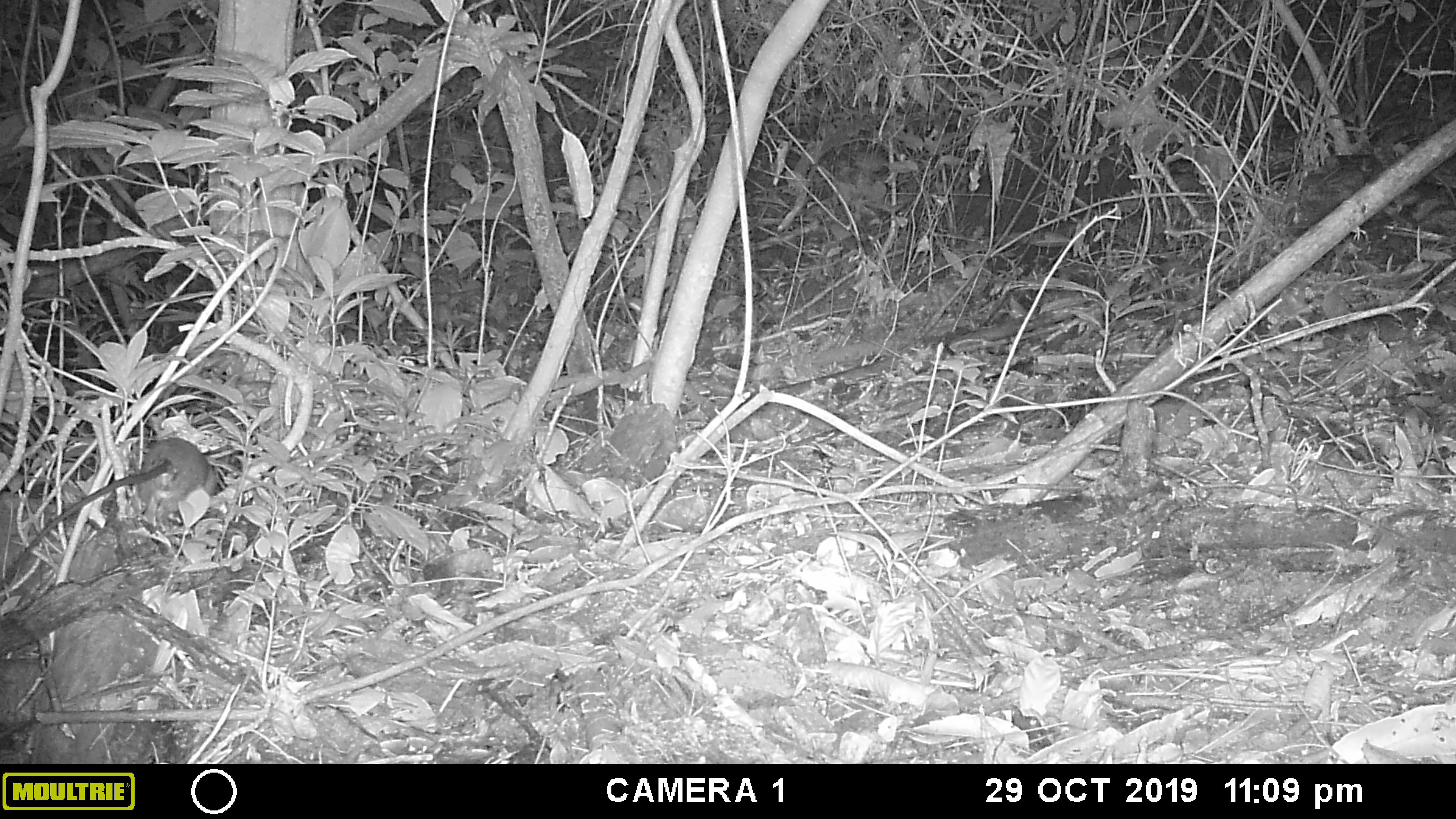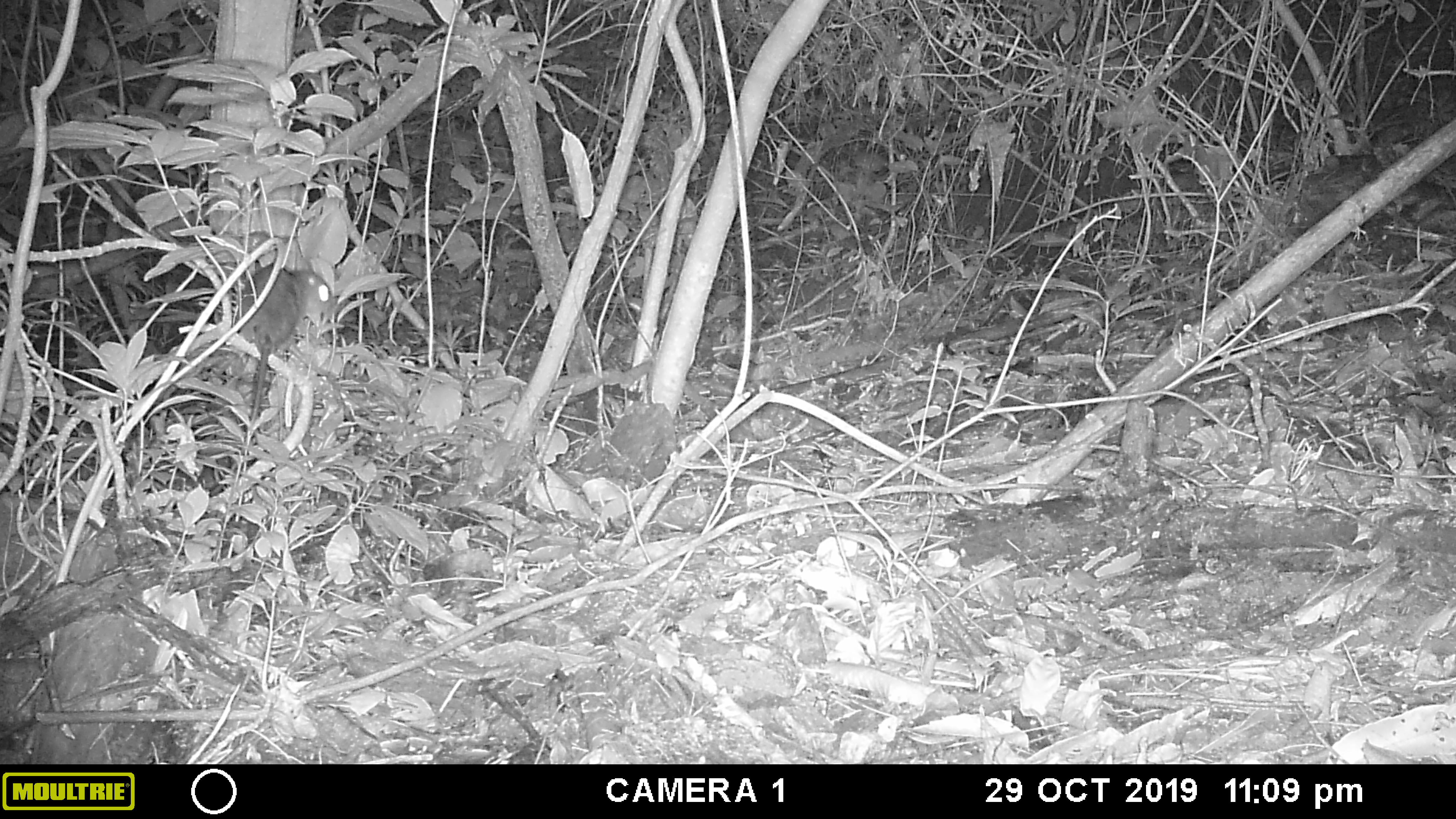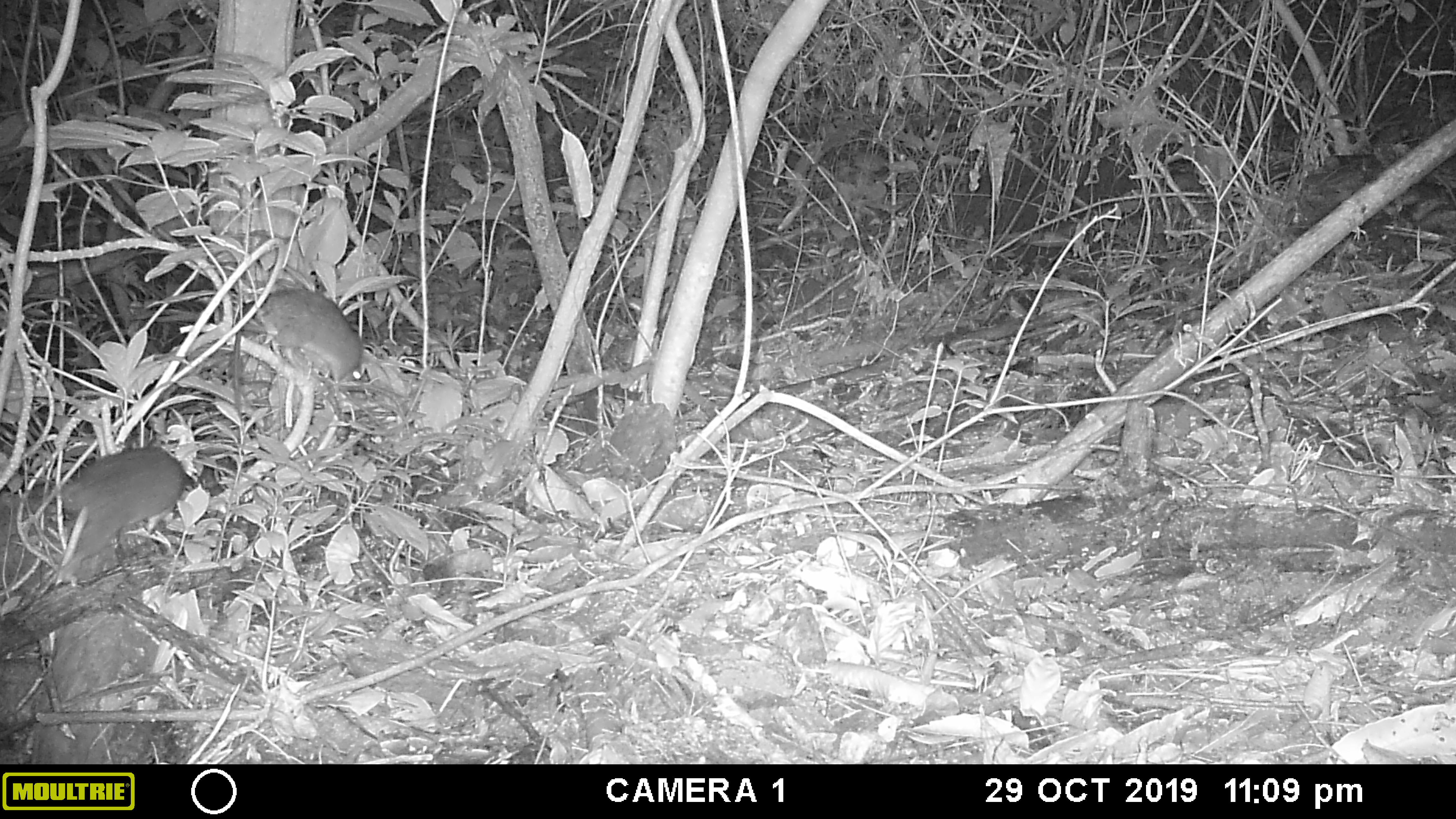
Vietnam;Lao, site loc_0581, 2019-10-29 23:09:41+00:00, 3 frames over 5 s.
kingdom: Animalia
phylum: Chordata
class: Mammalia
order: Rodentia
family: Muridae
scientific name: Muridae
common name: old-world mice and rats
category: unidentified murid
Unidentified murid (old-world mice and rats) (Muridae). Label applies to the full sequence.